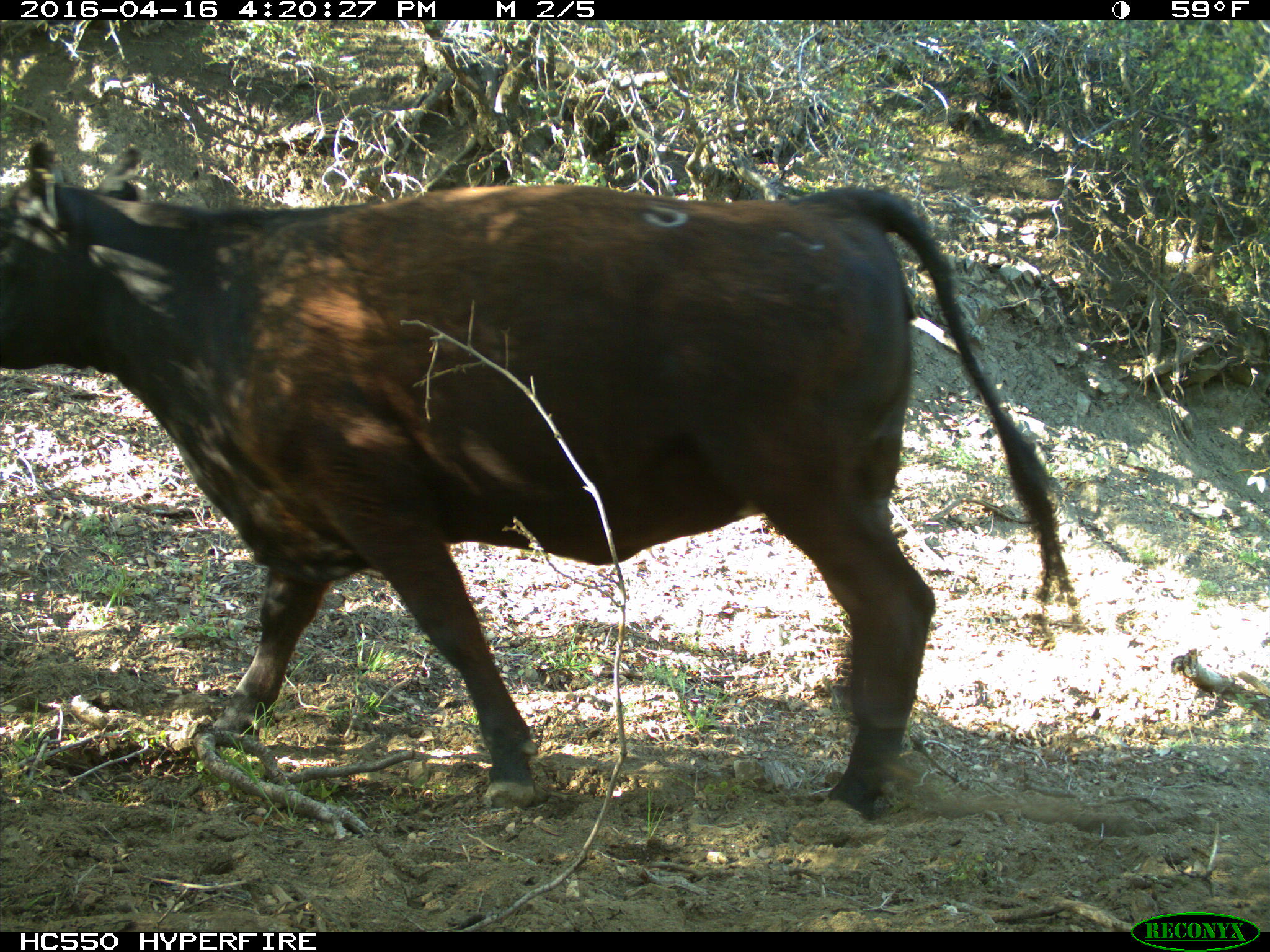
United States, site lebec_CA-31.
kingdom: Animalia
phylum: Chordata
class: Mammalia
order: Artiodactyla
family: Bovidae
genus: Bos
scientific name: Bos taurus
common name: domestic cow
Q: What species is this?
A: Bos taurus (domestic cow).